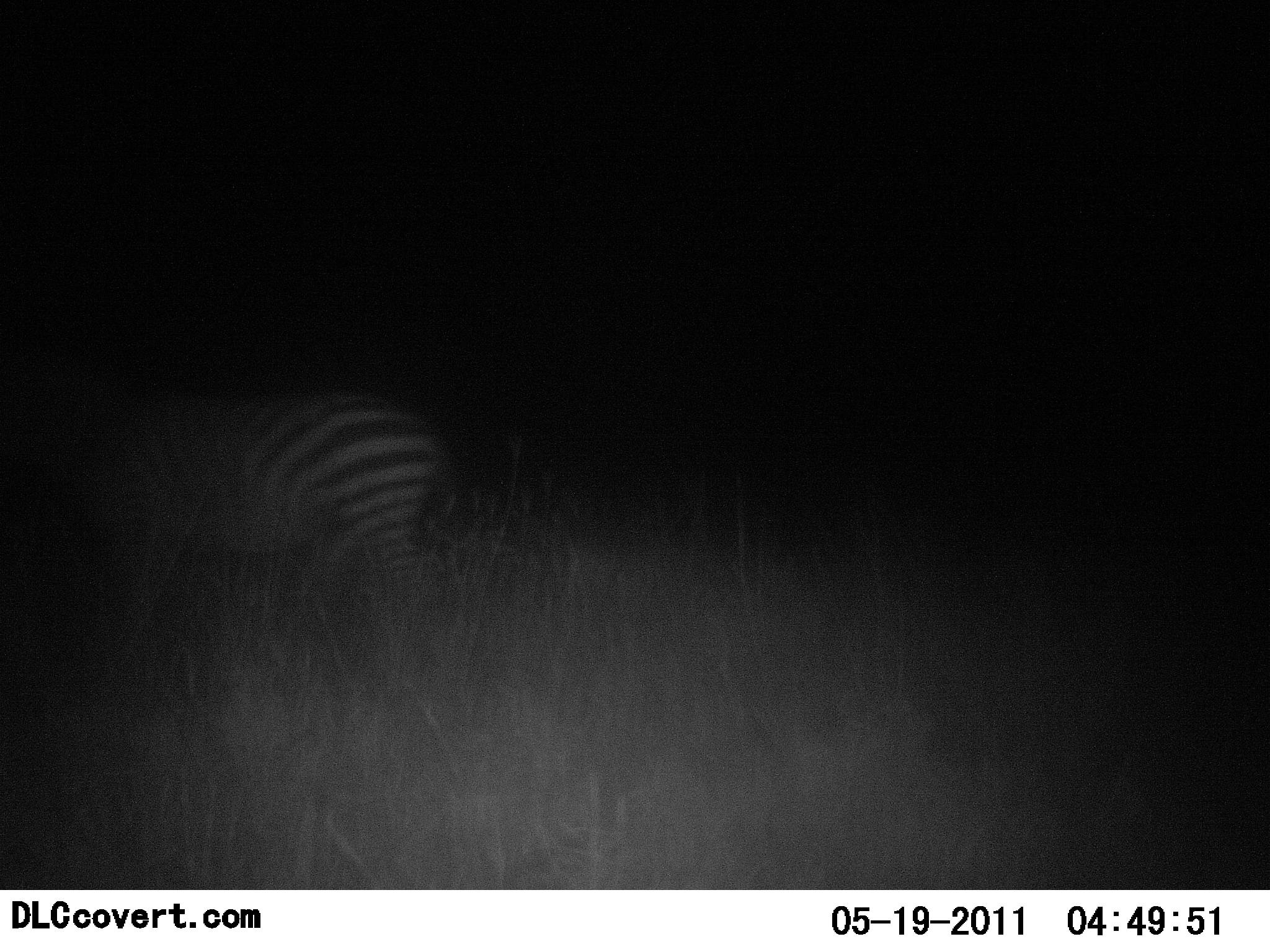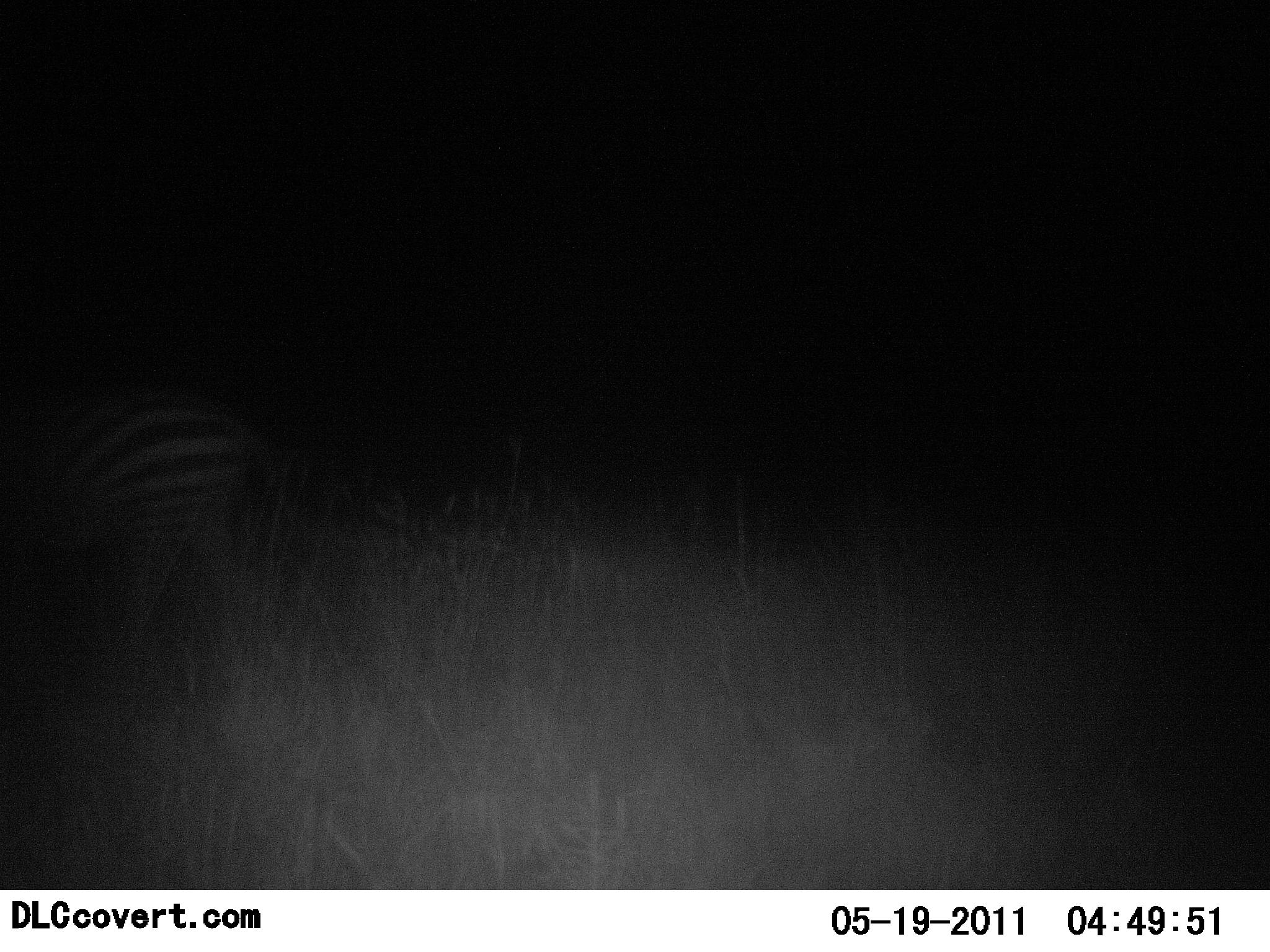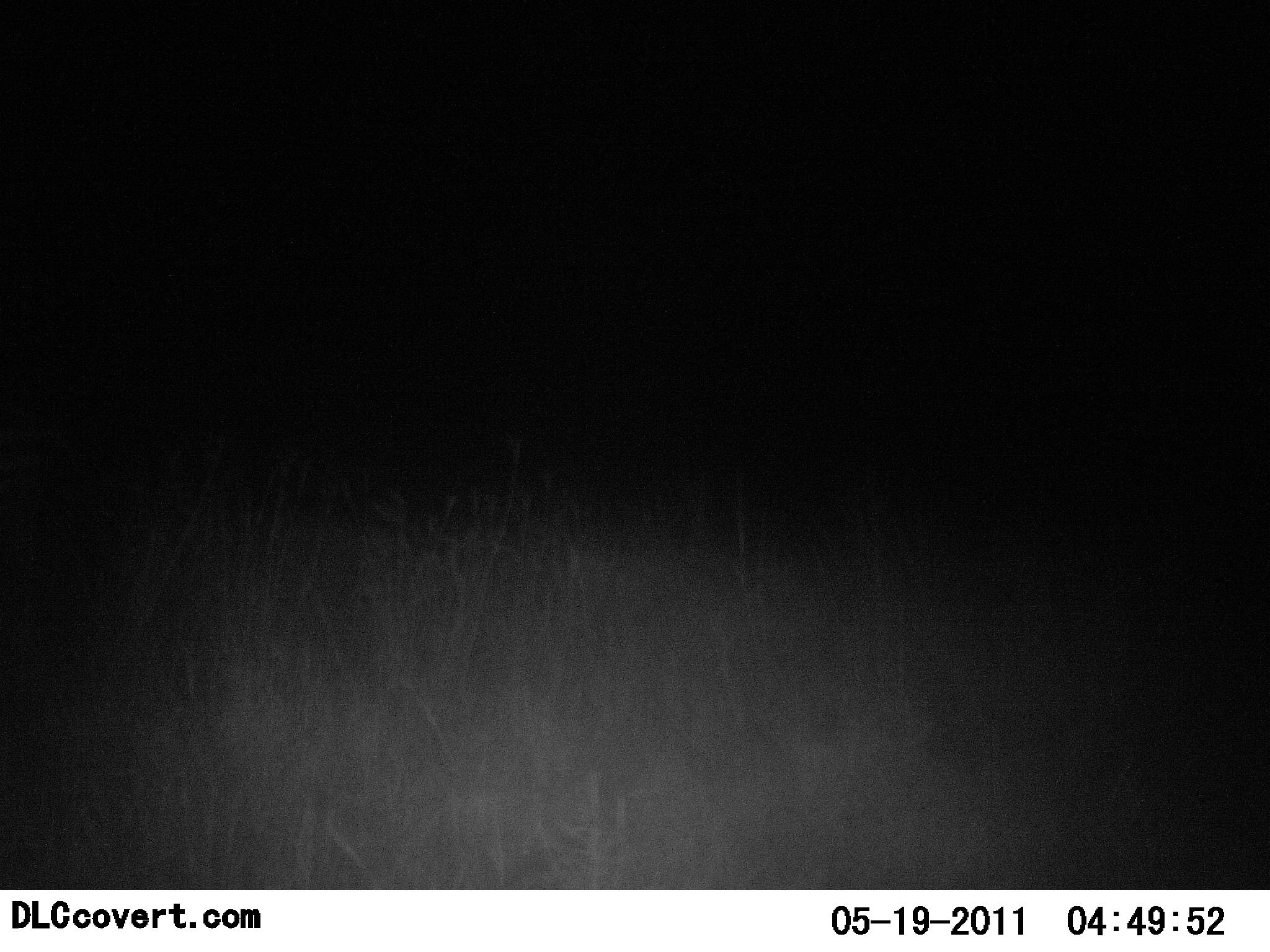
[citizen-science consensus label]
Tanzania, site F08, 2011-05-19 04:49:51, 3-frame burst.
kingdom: Animalia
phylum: Chordata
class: Mammalia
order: Perissodactyla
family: Equidae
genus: Equus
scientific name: Equus quagga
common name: plains zebra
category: zebra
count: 1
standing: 10%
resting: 0%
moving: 80%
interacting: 0%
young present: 0%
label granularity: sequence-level